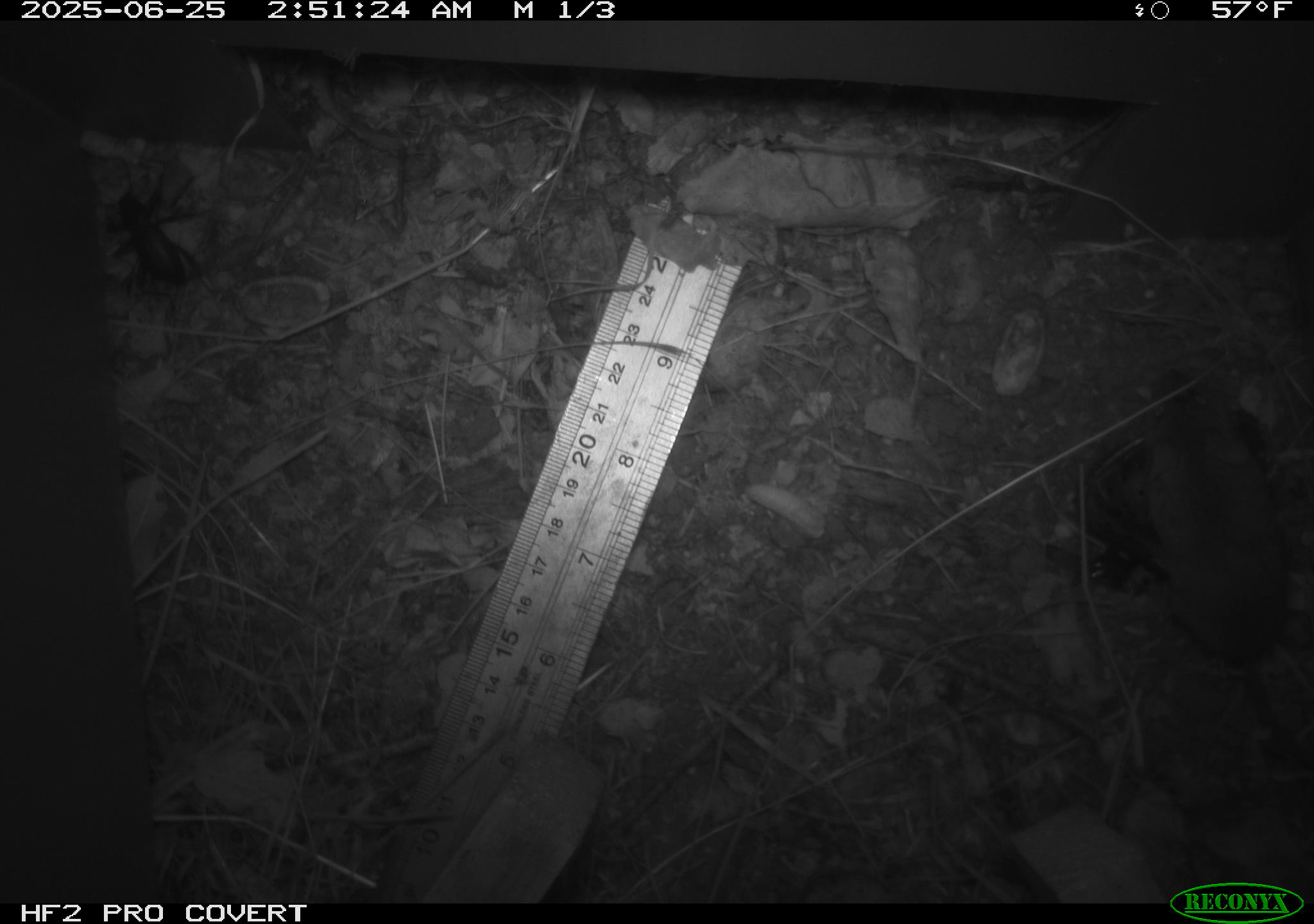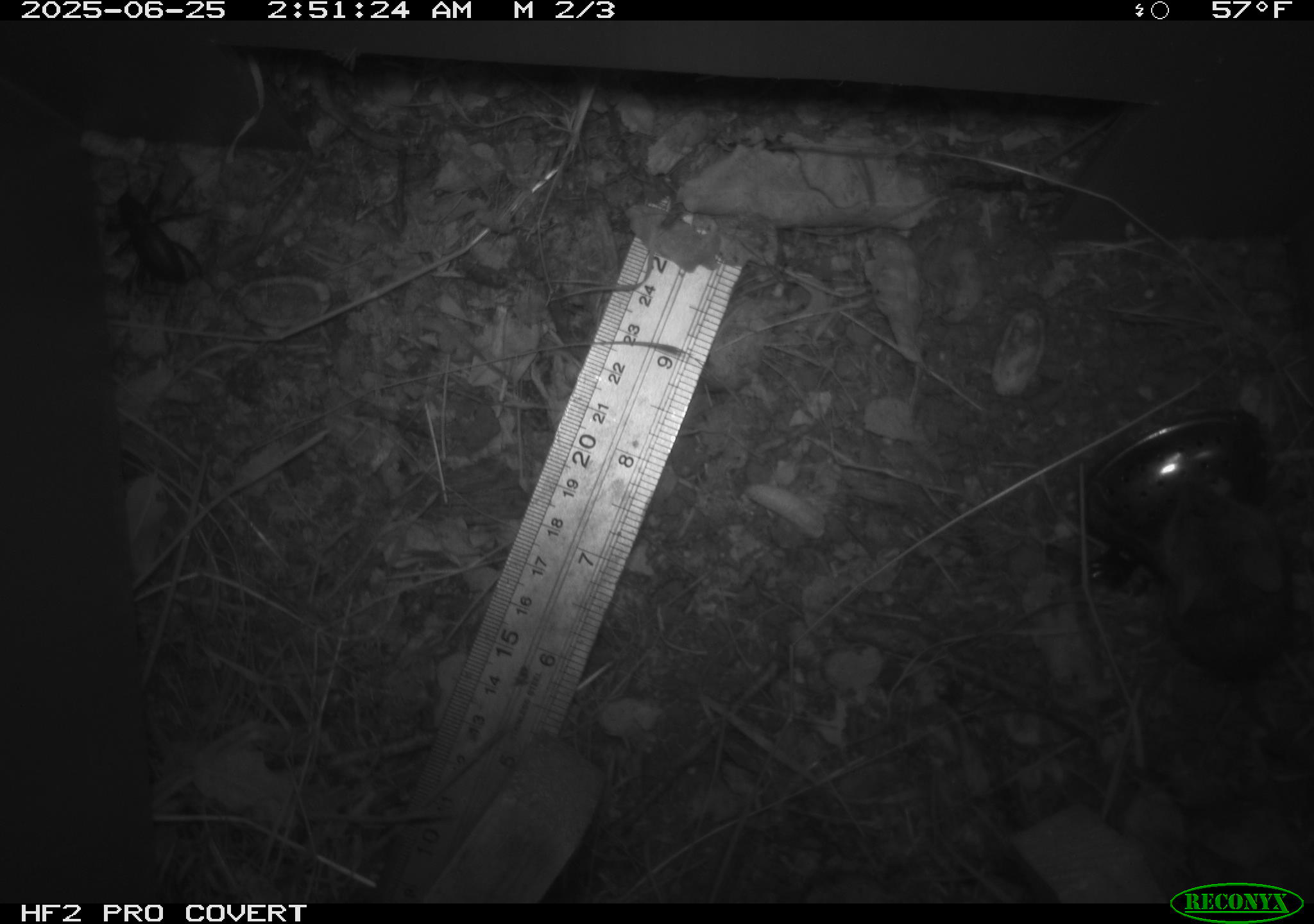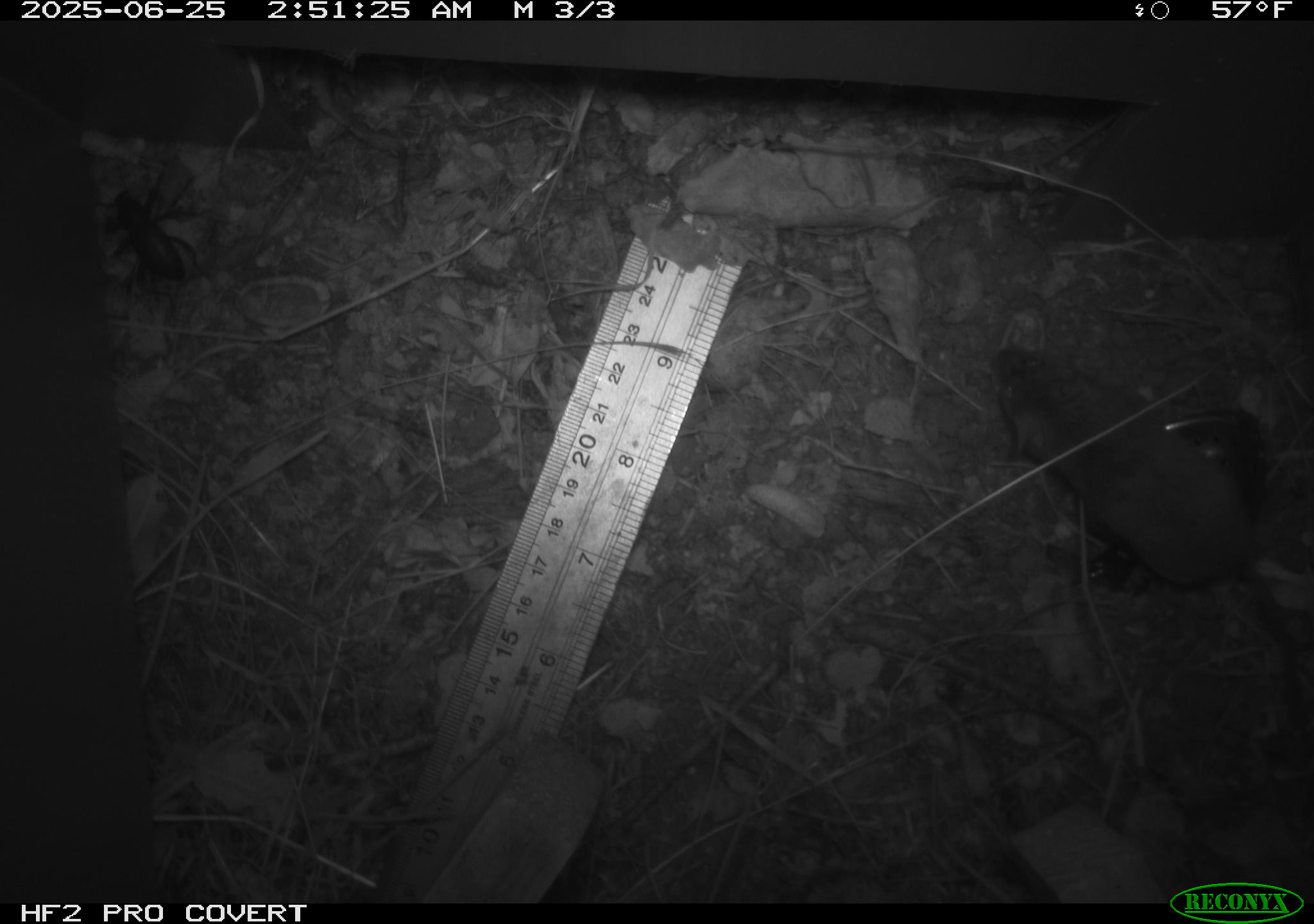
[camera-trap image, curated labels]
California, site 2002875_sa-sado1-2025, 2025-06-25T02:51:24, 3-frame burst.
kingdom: Animalia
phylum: Arthropoda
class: Insecta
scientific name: Insecta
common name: insect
Insect (Insecta).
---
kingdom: Animalia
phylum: Chordata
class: Mammalia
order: Rodentia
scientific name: Rodentia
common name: mouse species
Mouse species (Rodentia).